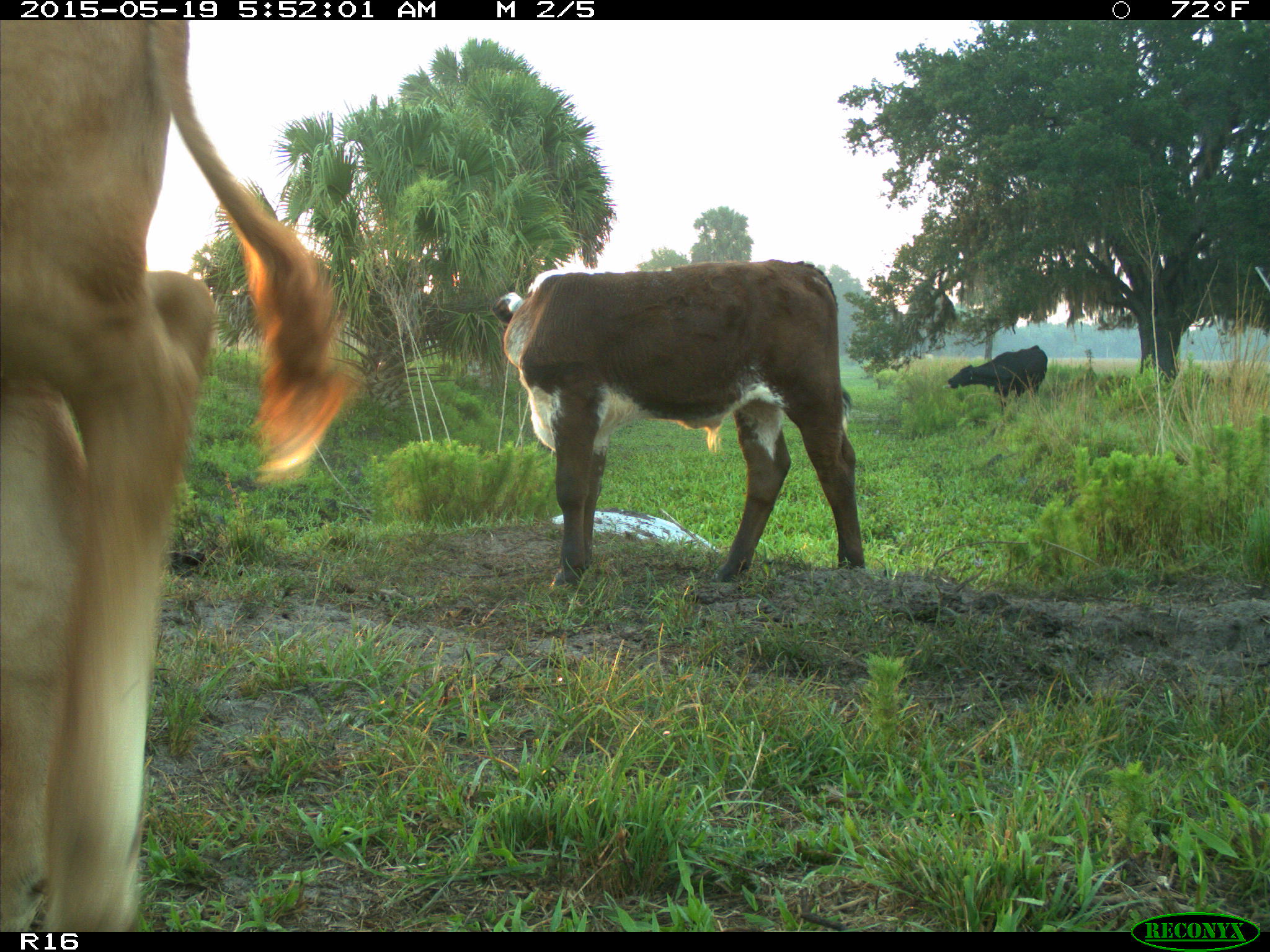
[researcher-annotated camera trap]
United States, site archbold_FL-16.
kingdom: Animalia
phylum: Chordata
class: Mammalia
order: Artiodactyla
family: Bovidae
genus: Bos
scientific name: Bos taurus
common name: domestic cow